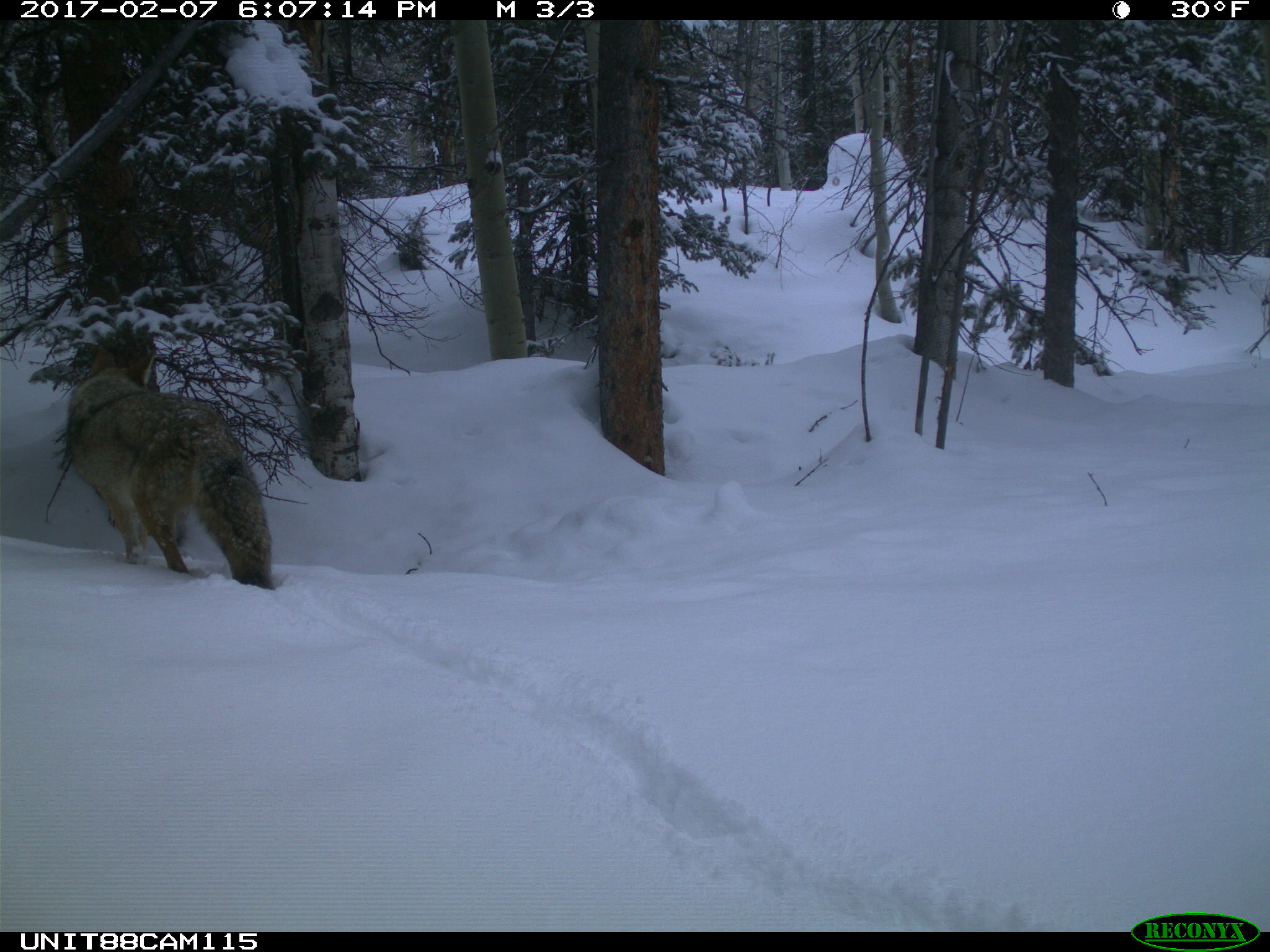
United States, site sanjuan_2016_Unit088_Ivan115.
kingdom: Animalia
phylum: Chordata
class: Mammalia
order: Carnivora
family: Canidae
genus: Canis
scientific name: Canis latrans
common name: coyote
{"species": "Canis latrans (coyote)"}